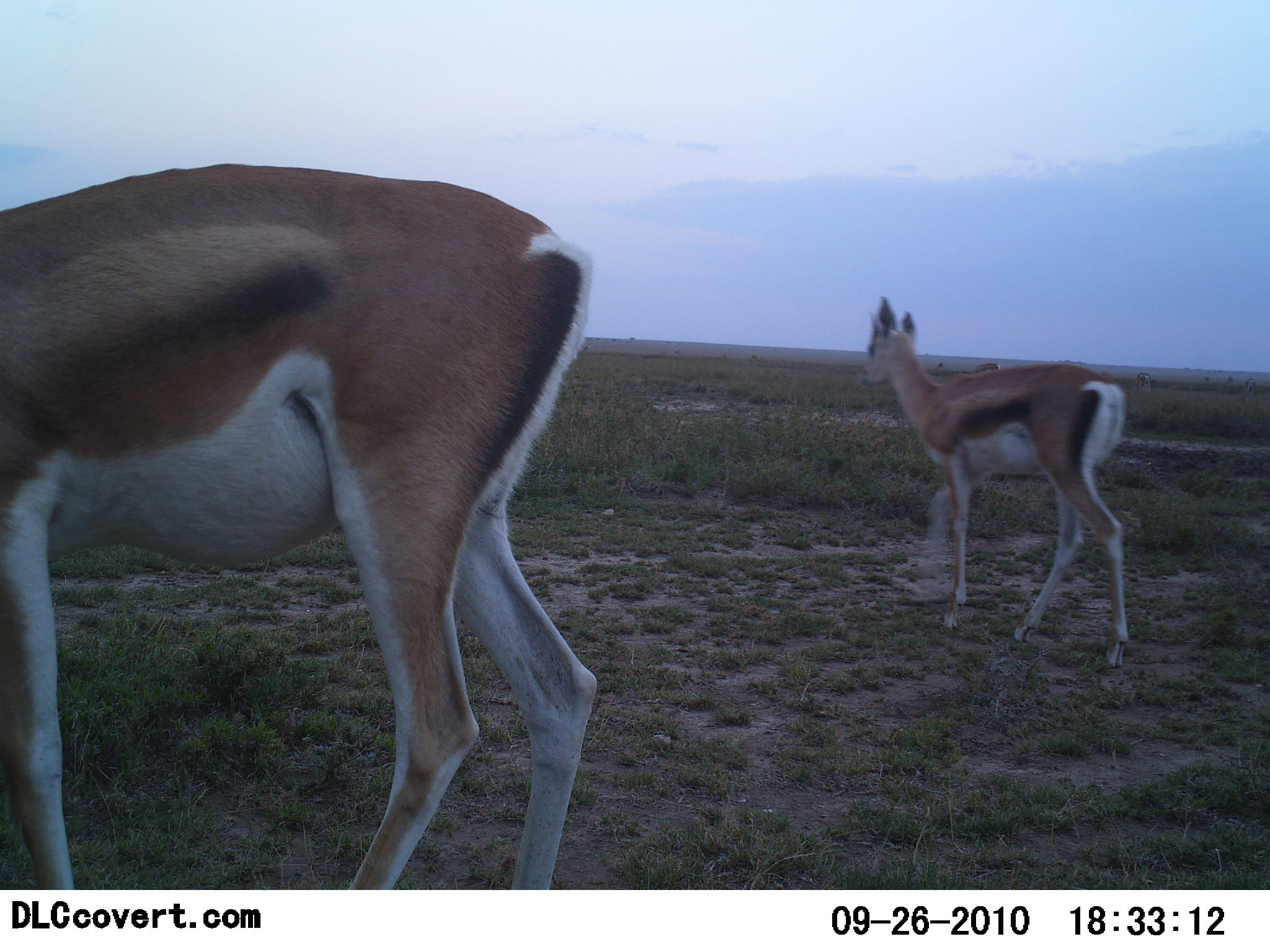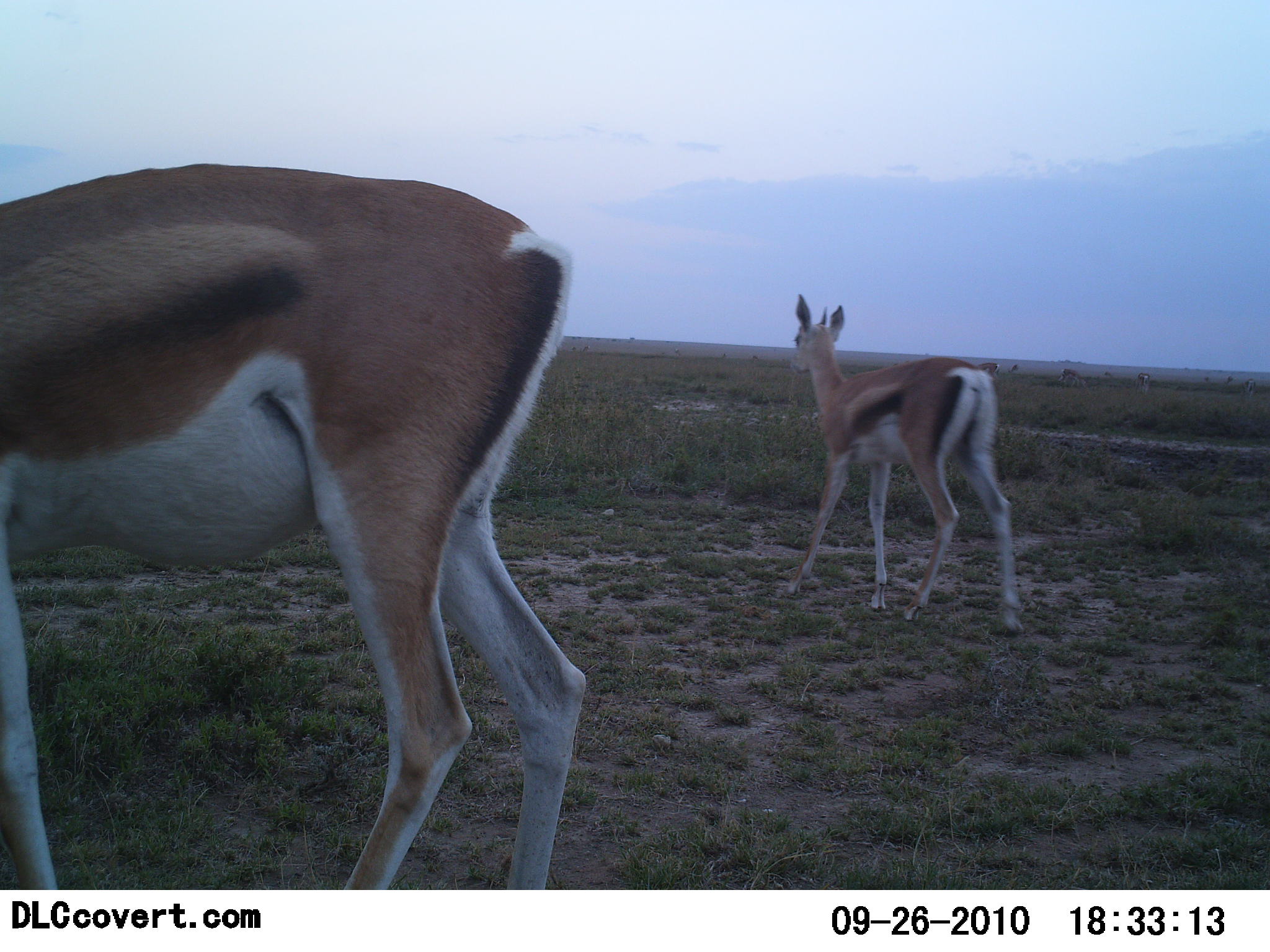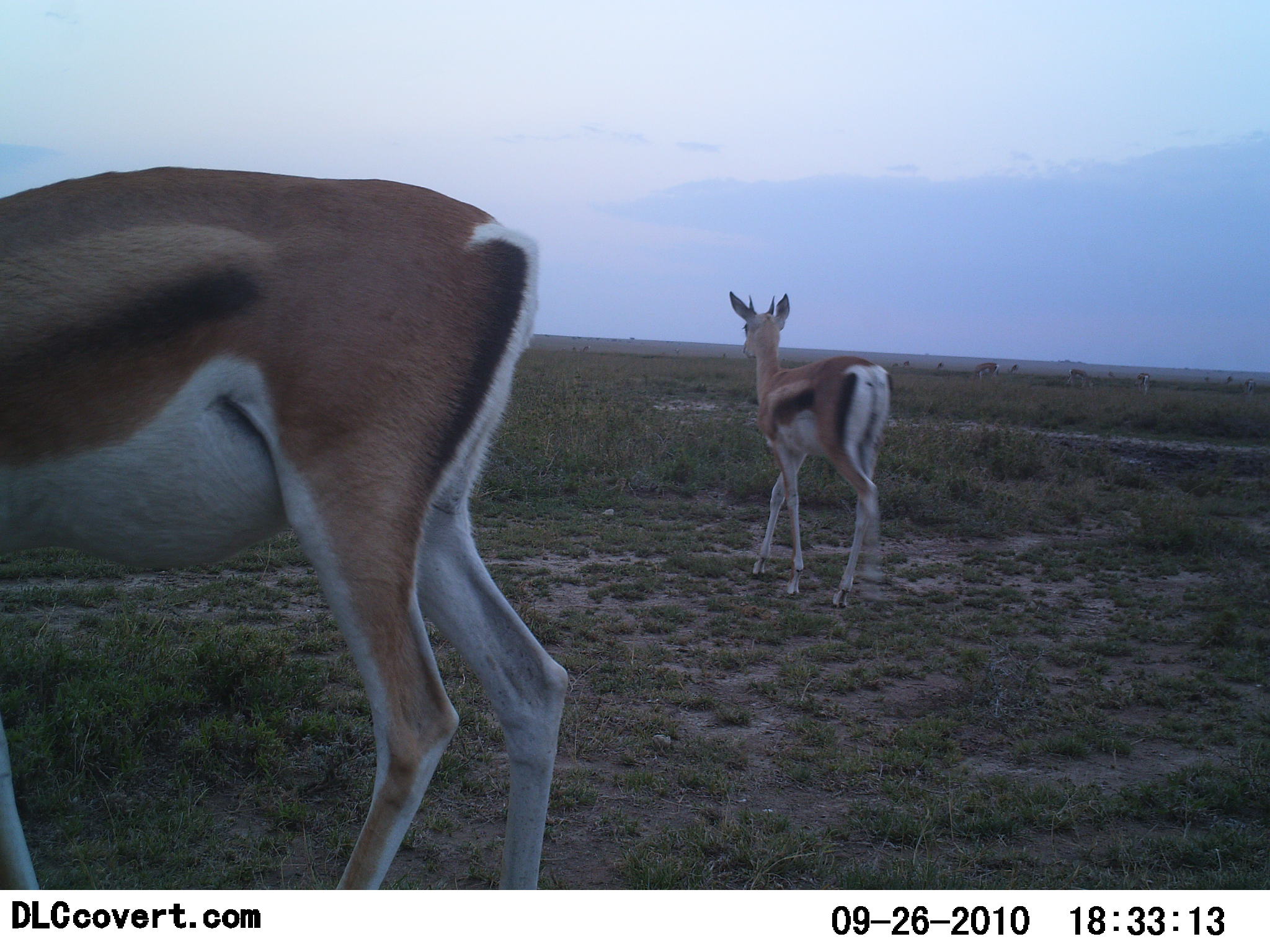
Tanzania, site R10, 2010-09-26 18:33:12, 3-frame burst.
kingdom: Animalia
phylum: Chordata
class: Mammalia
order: Artiodactyla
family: Bovidae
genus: Eudorcas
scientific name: Eudorcas thomsonii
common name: thomson's gazelle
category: gazellethomsons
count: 2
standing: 70%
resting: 0%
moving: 70%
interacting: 0%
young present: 10%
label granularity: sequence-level